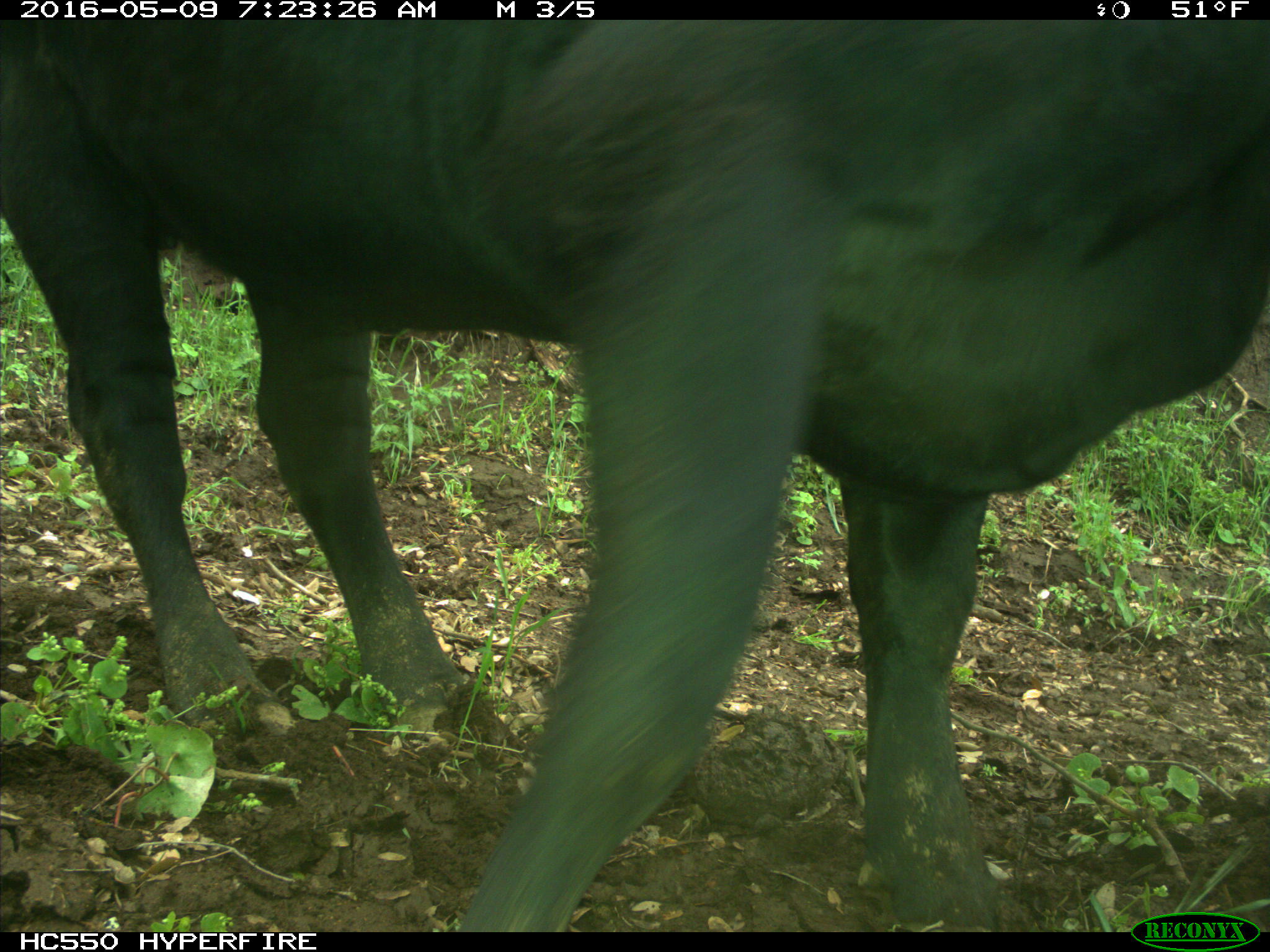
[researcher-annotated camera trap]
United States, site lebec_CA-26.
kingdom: Animalia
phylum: Chordata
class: Mammalia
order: Artiodactyla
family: Bovidae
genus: Bos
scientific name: Bos taurus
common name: domestic cow